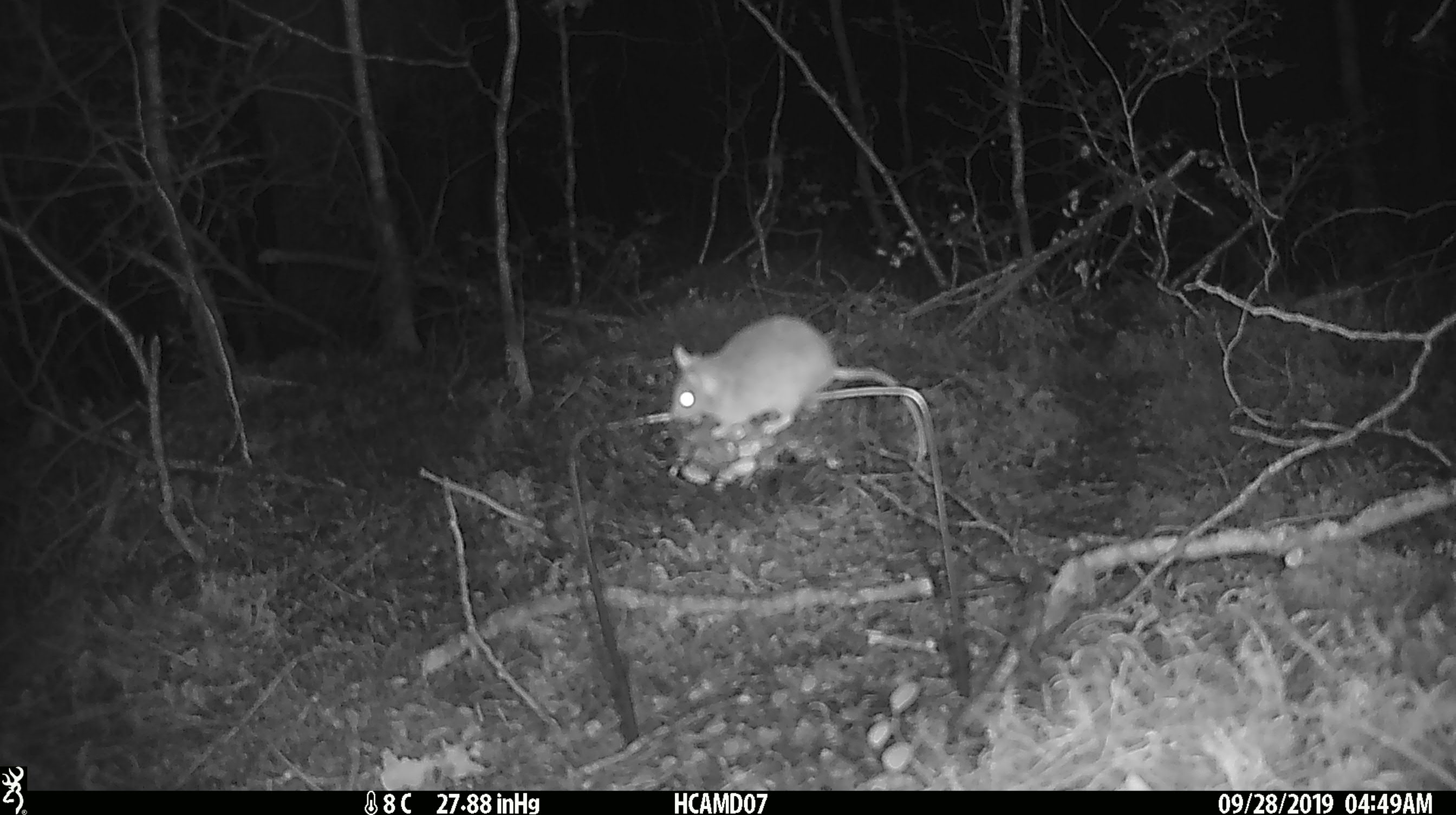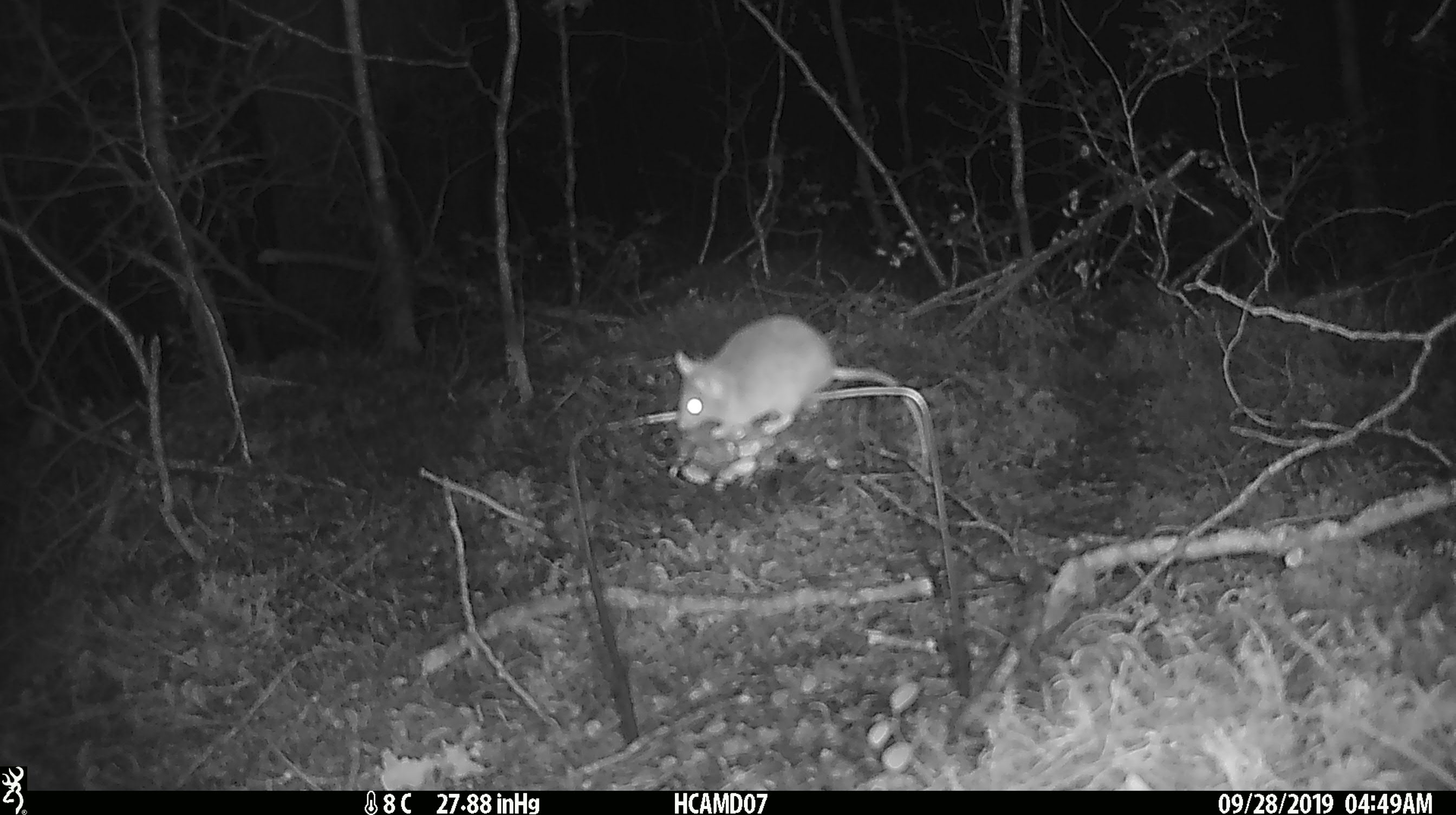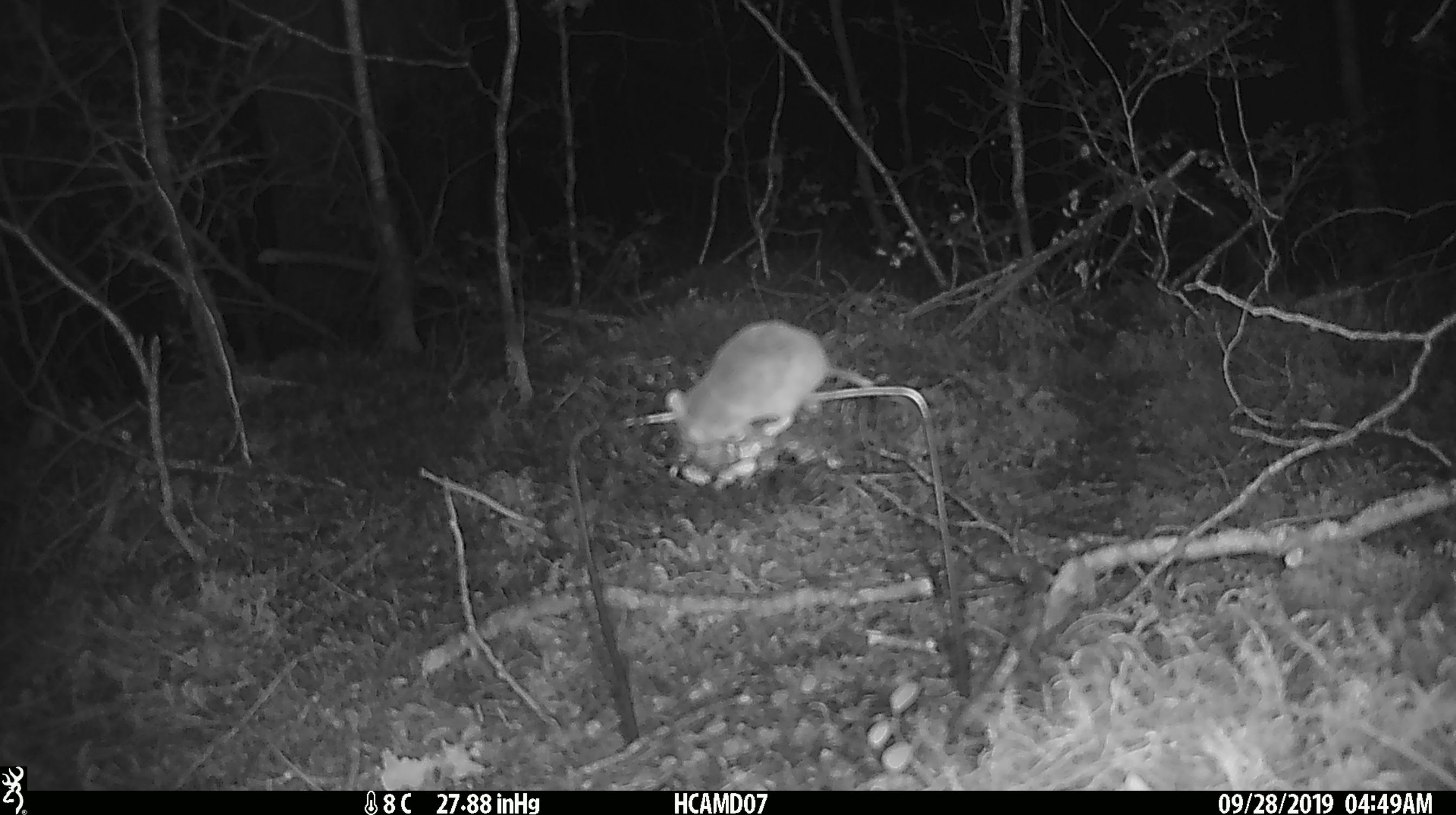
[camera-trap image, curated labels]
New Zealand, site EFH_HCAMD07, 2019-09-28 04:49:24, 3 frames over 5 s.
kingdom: Animalia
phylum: Chordata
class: Mammalia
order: Rodentia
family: Muridae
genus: Mus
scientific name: Mus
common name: mouse